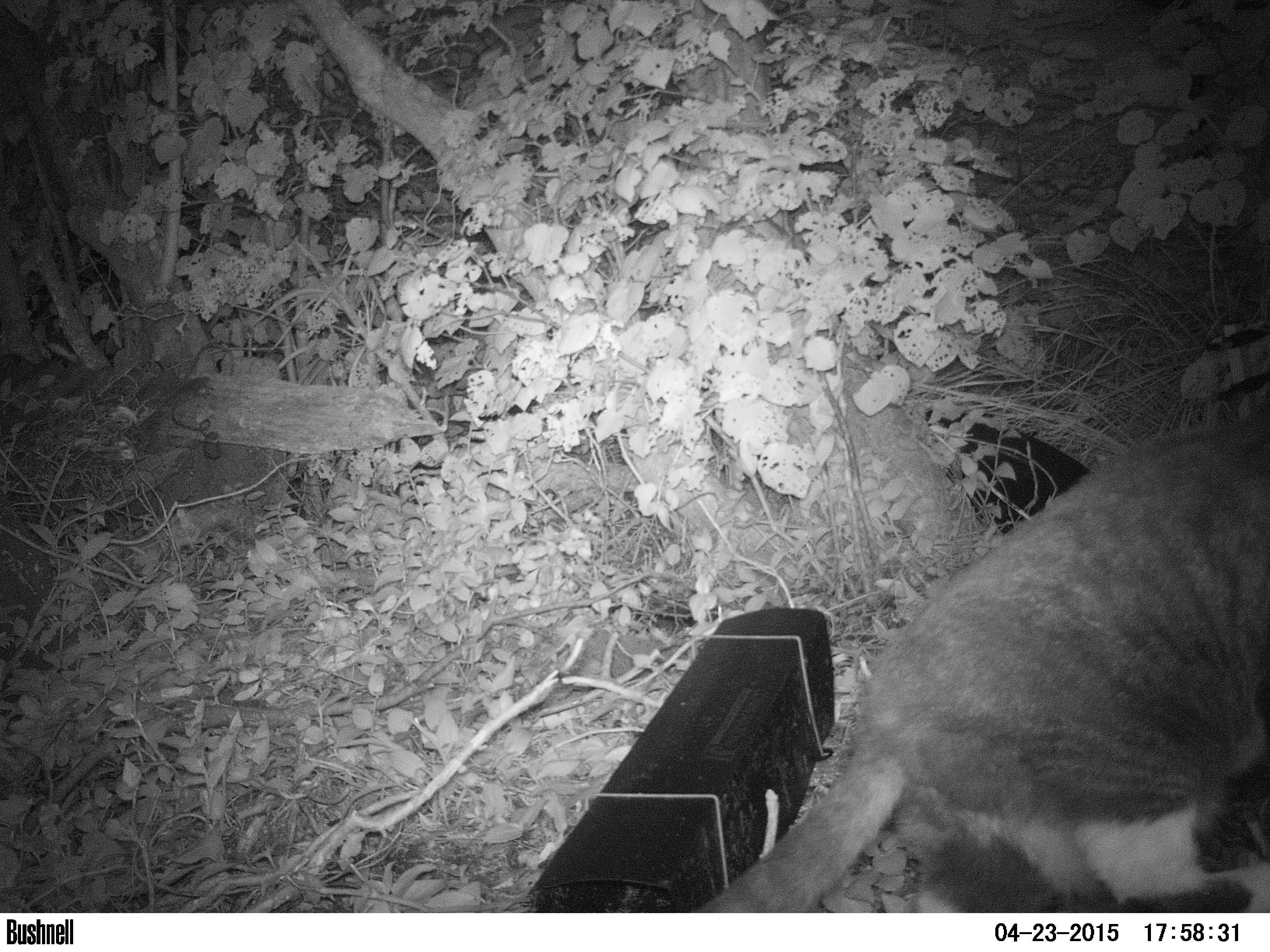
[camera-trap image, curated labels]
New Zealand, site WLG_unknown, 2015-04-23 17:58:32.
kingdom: Animalia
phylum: Chordata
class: Mammalia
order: Carnivora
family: Felidae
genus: Felis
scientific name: Felis catus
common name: domestic cat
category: cat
Cat (domestic cat) (Felis catus).